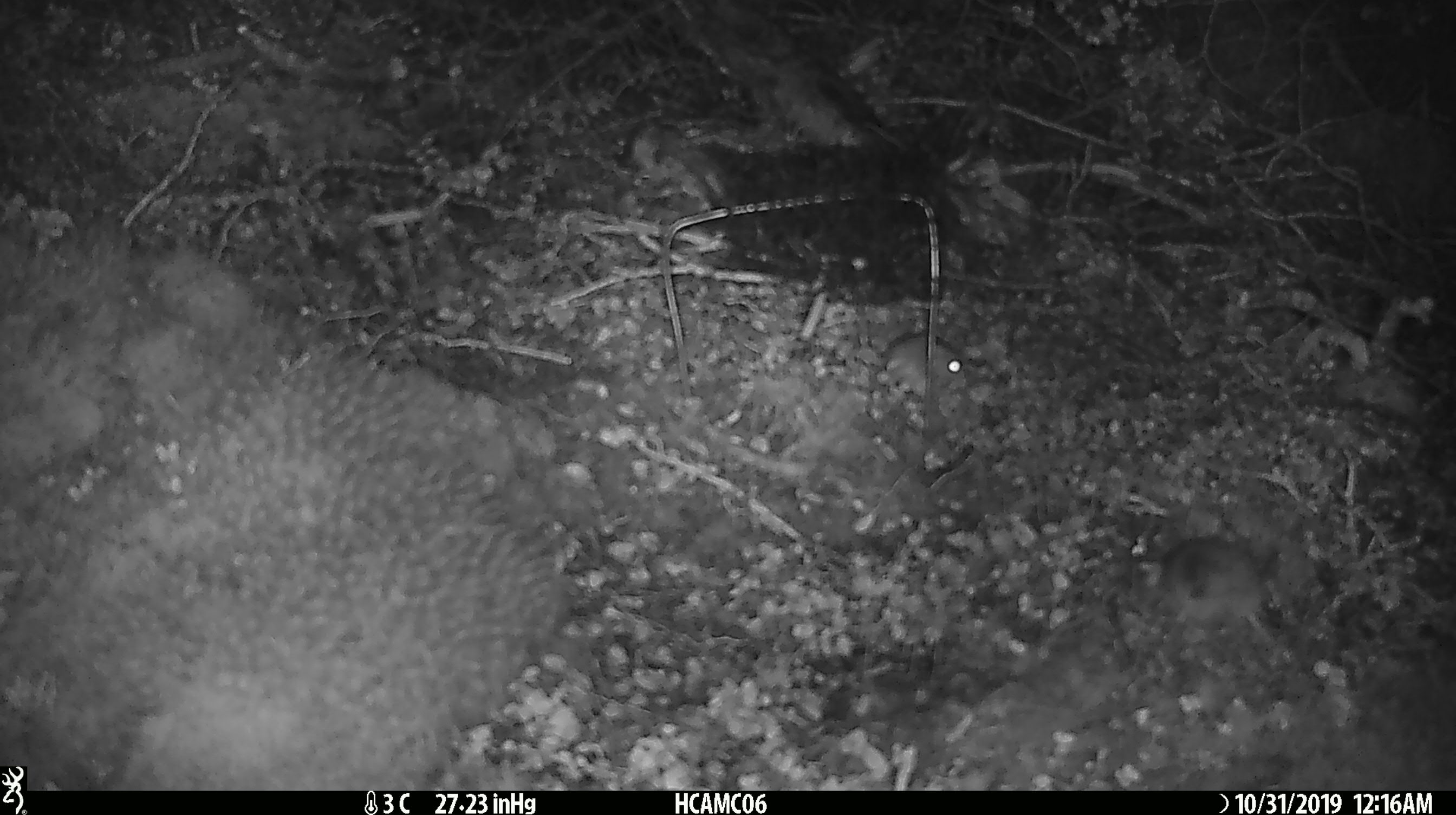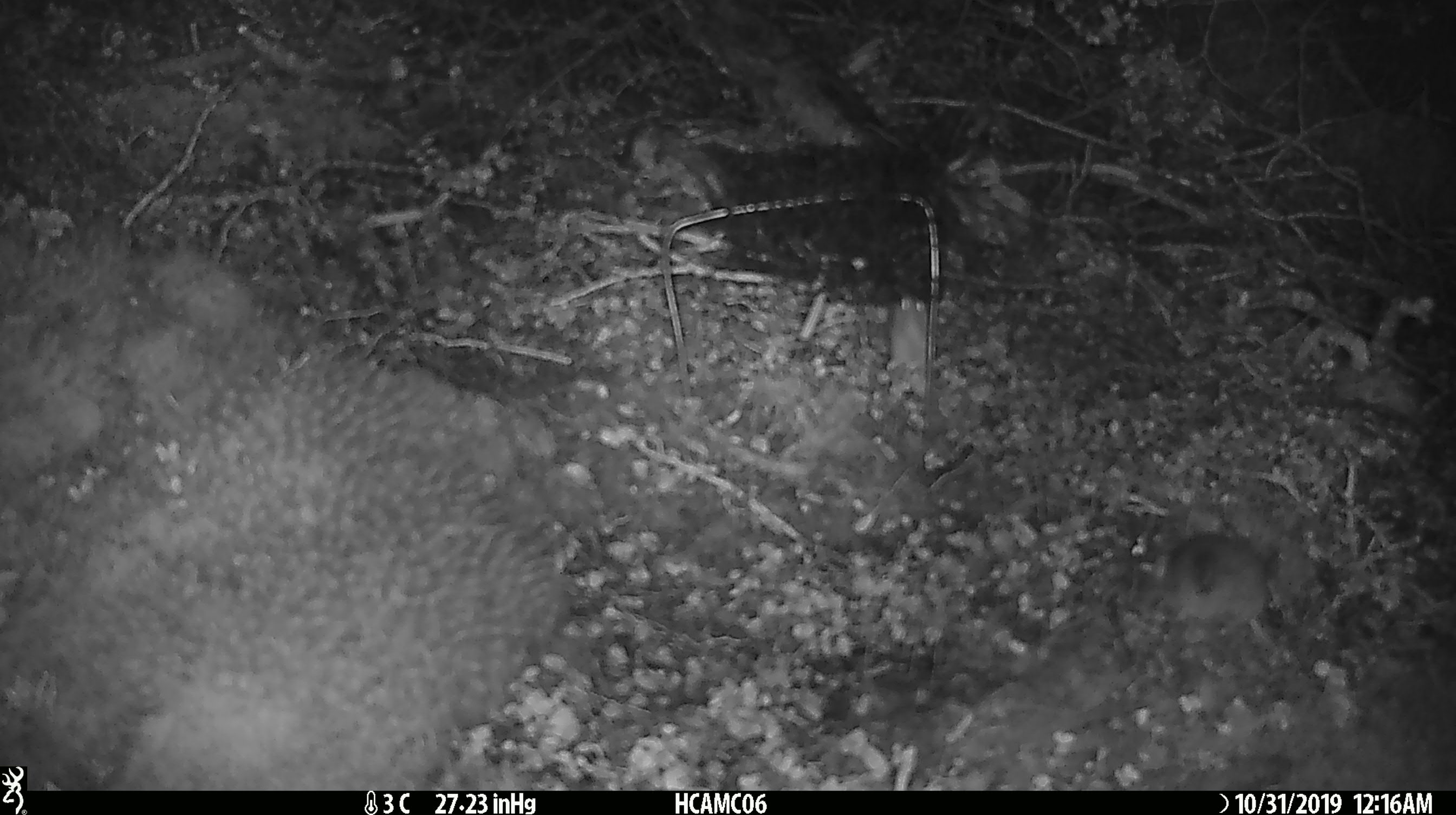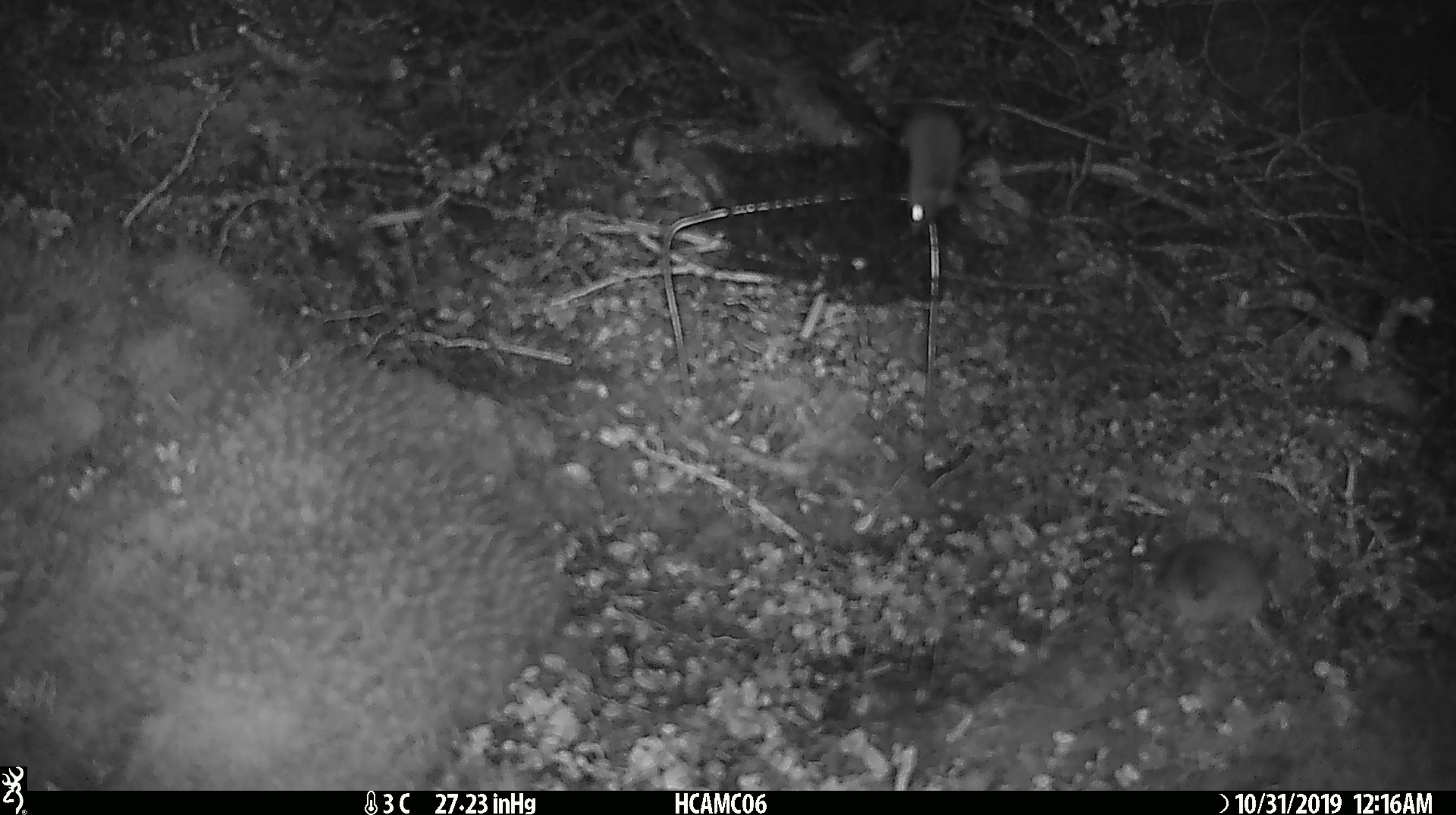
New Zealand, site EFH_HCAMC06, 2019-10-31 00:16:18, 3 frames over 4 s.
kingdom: Animalia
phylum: Chordata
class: Mammalia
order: Rodentia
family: Muridae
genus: Mus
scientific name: Mus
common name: mouse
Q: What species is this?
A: Mouse (Mus).